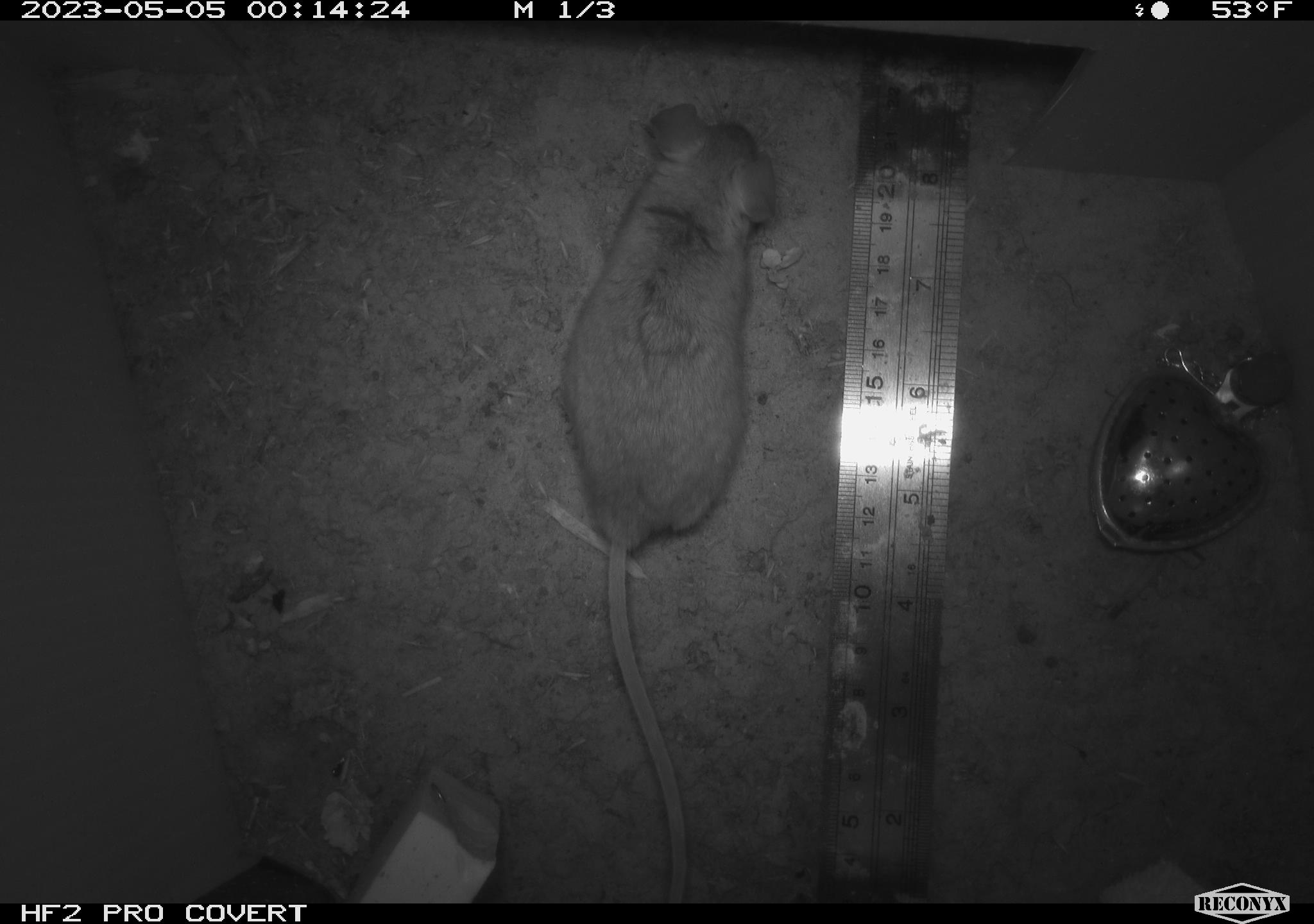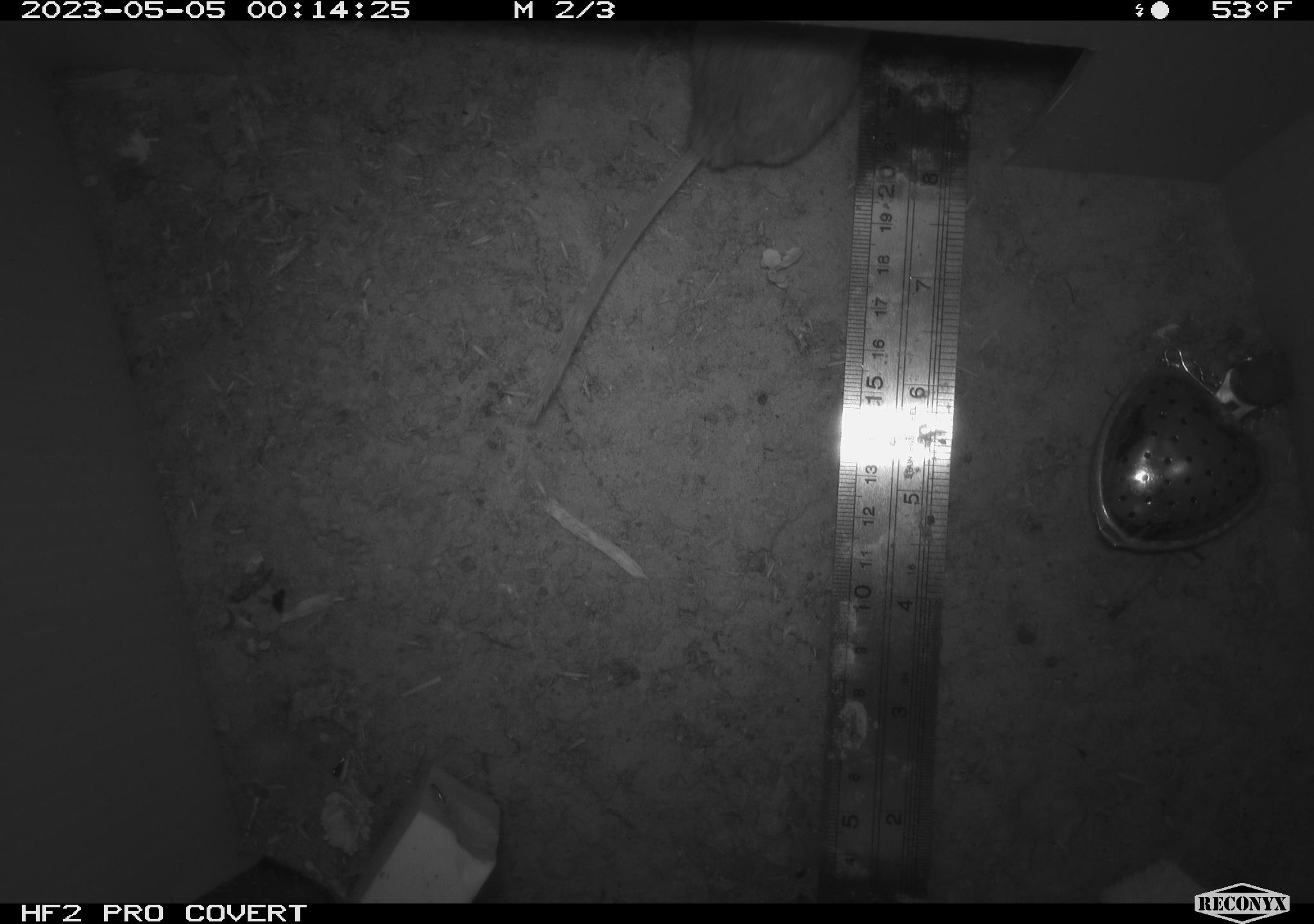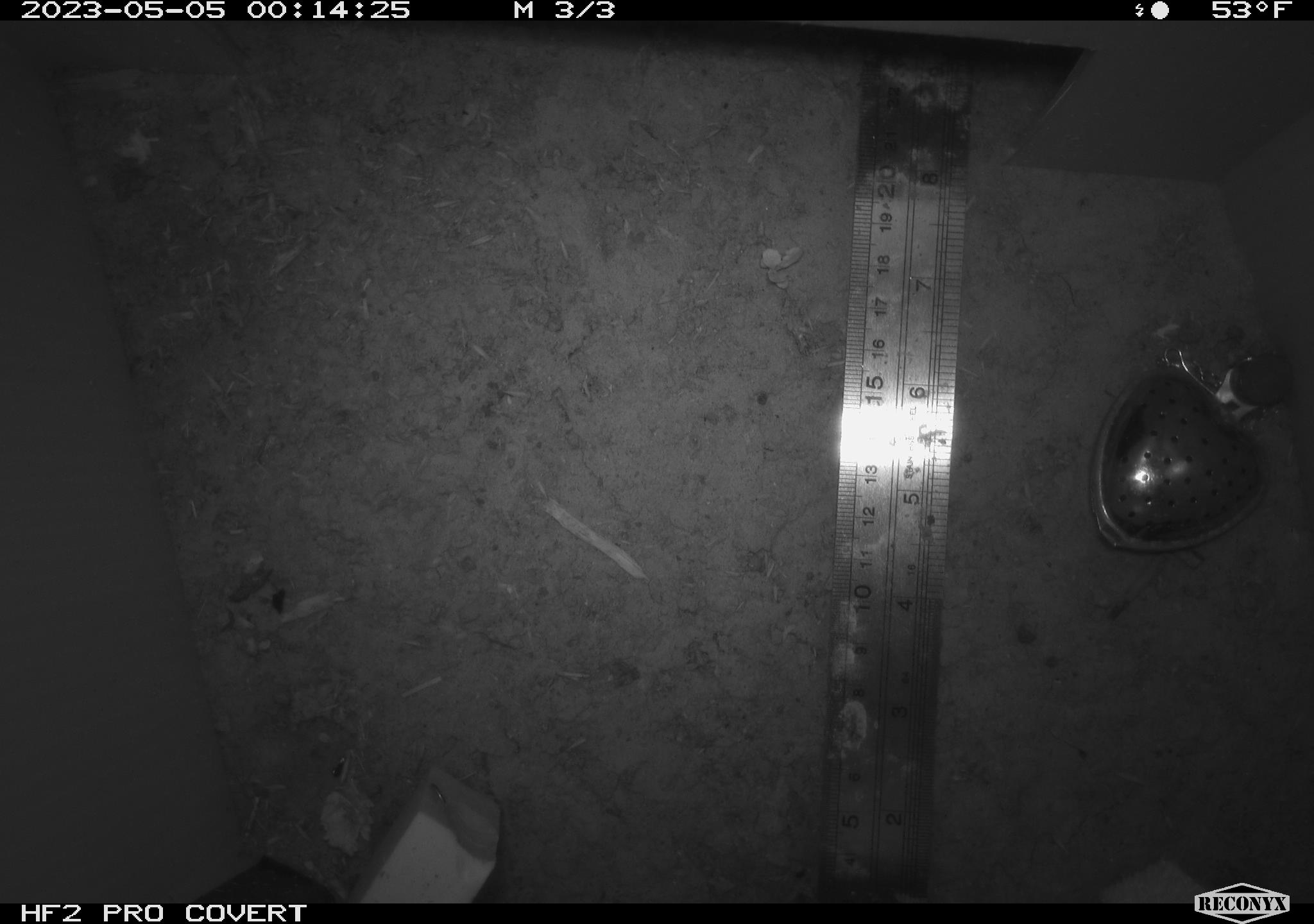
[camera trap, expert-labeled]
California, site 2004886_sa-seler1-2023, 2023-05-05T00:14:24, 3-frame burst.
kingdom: Animalia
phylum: Chordata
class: Mammalia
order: Rodentia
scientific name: Rodentia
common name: mouse species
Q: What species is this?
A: Mouse species (Rodentia).